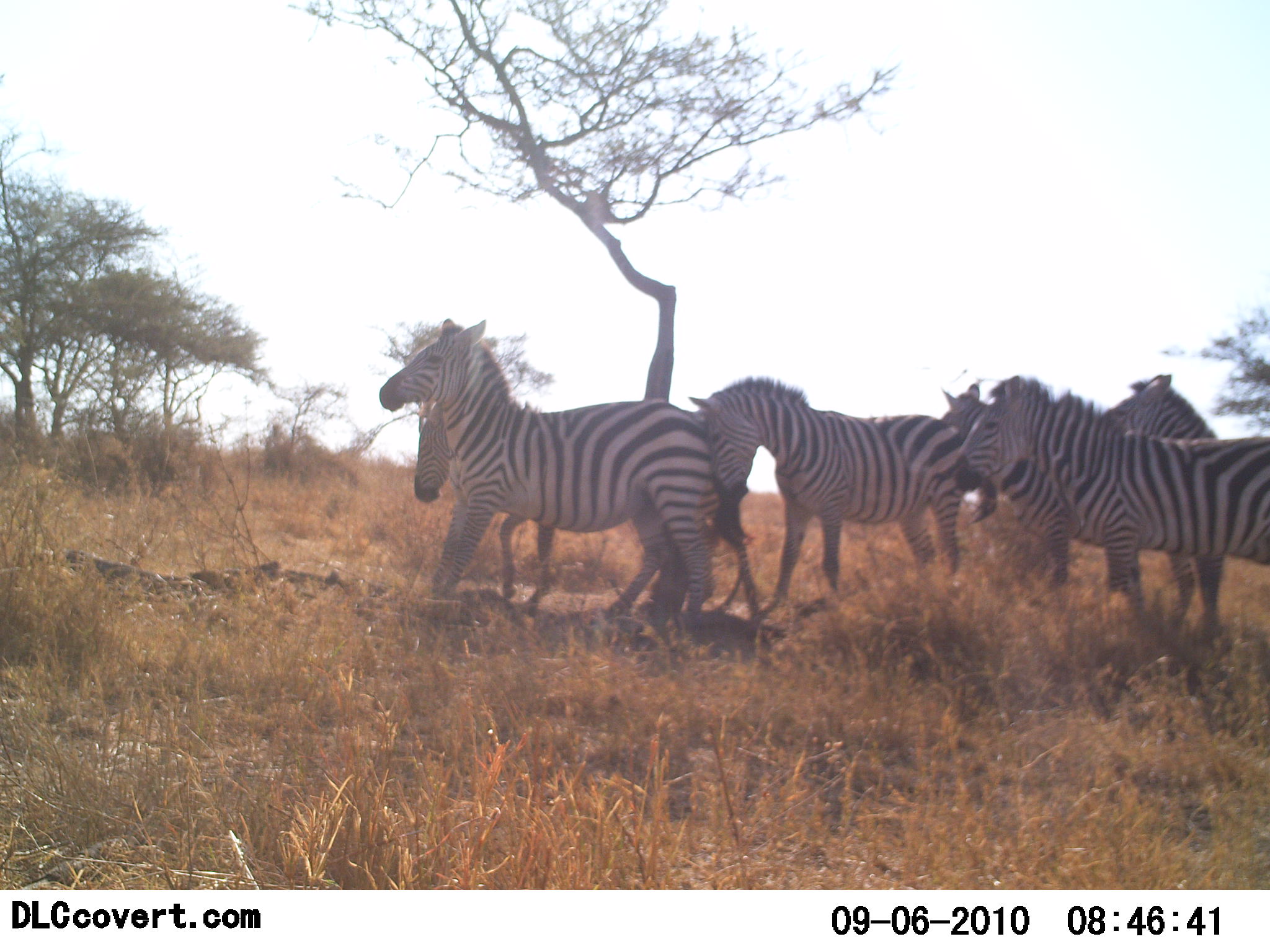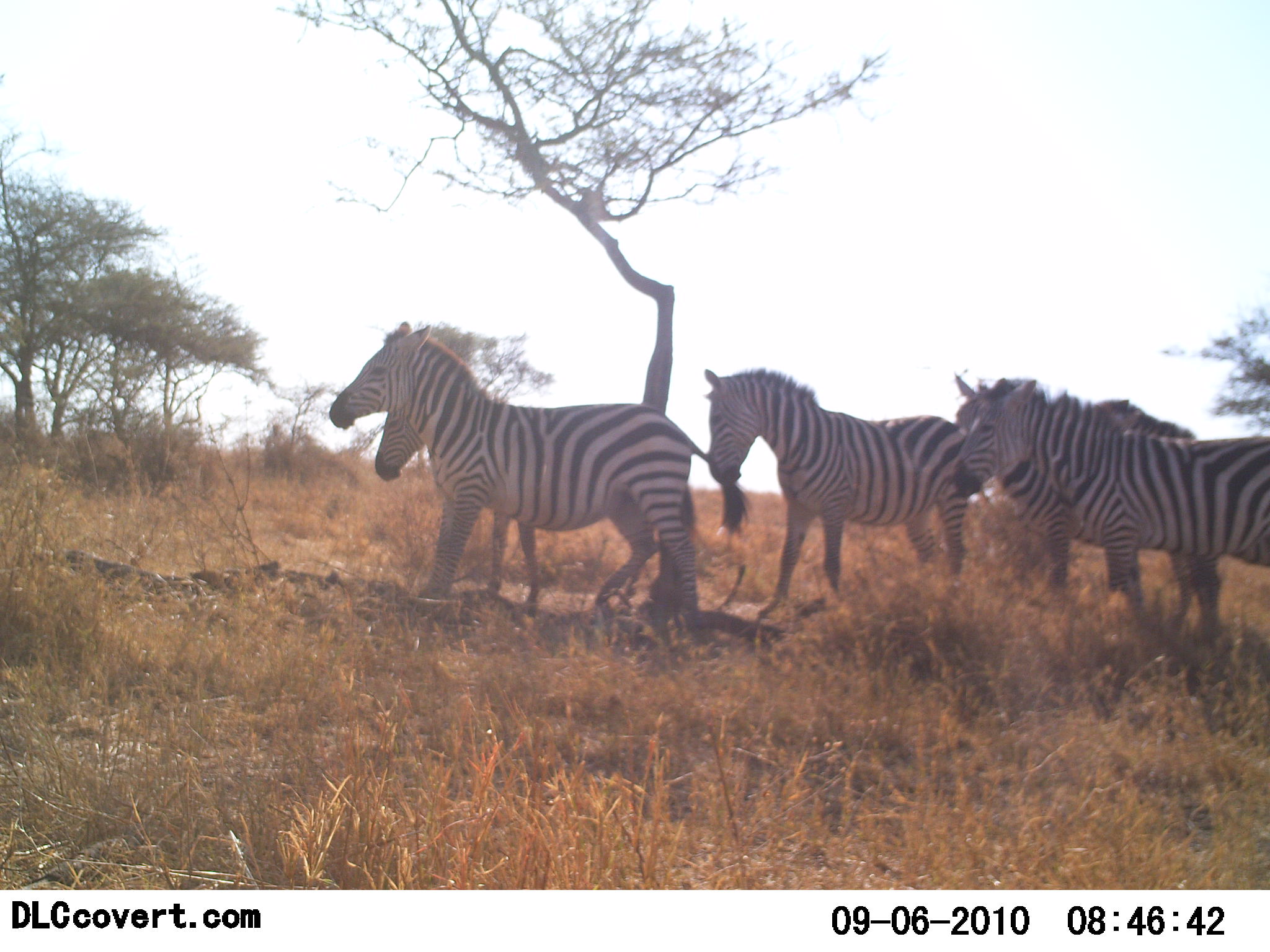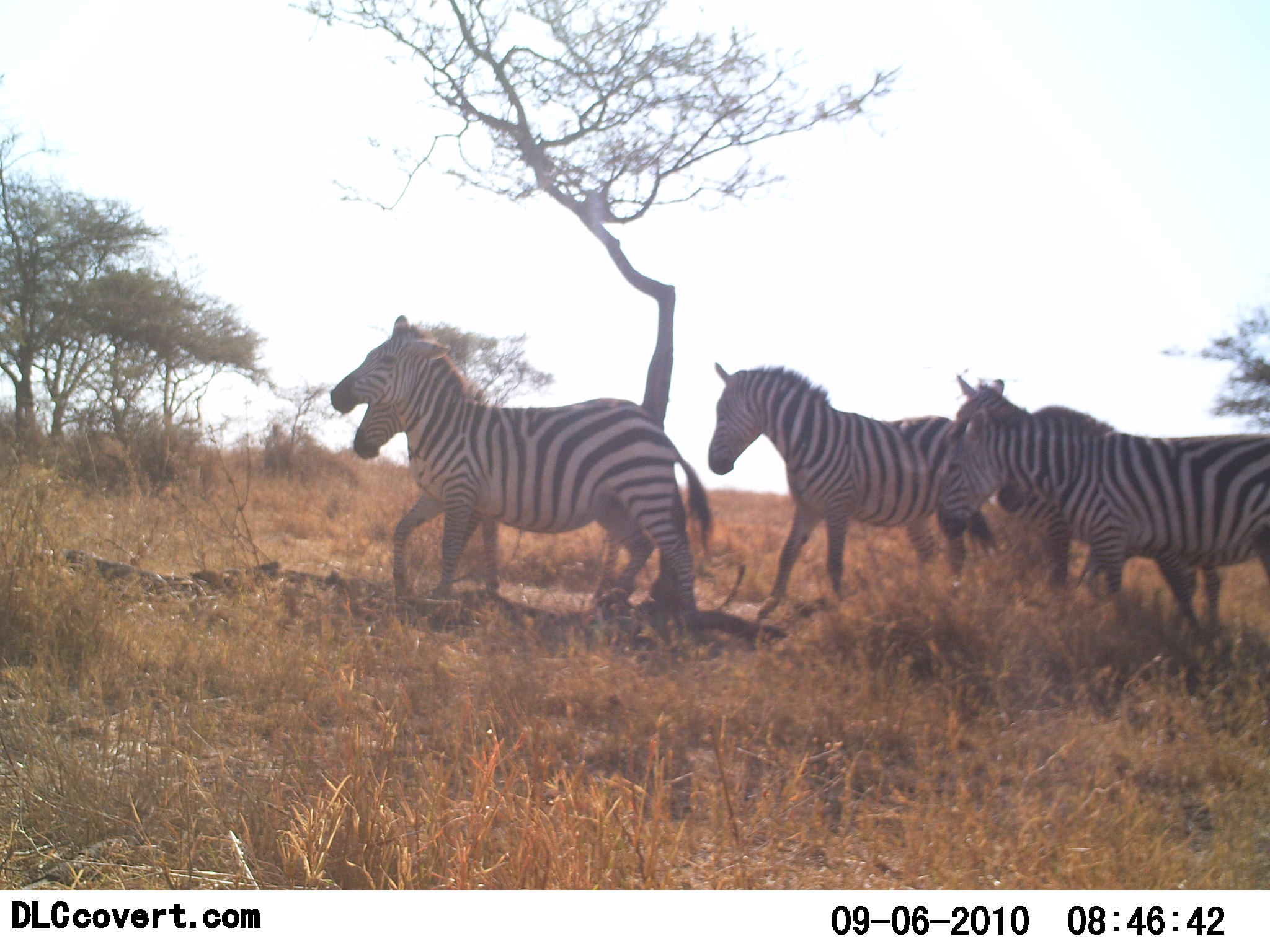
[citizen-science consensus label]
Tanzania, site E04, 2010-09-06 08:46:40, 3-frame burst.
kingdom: Animalia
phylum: Chordata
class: Mammalia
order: Perissodactyla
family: Equidae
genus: Equus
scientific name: Equus quagga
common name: plains zebra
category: zebra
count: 6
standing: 67%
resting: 0%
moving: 13%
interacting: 33%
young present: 0%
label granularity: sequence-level